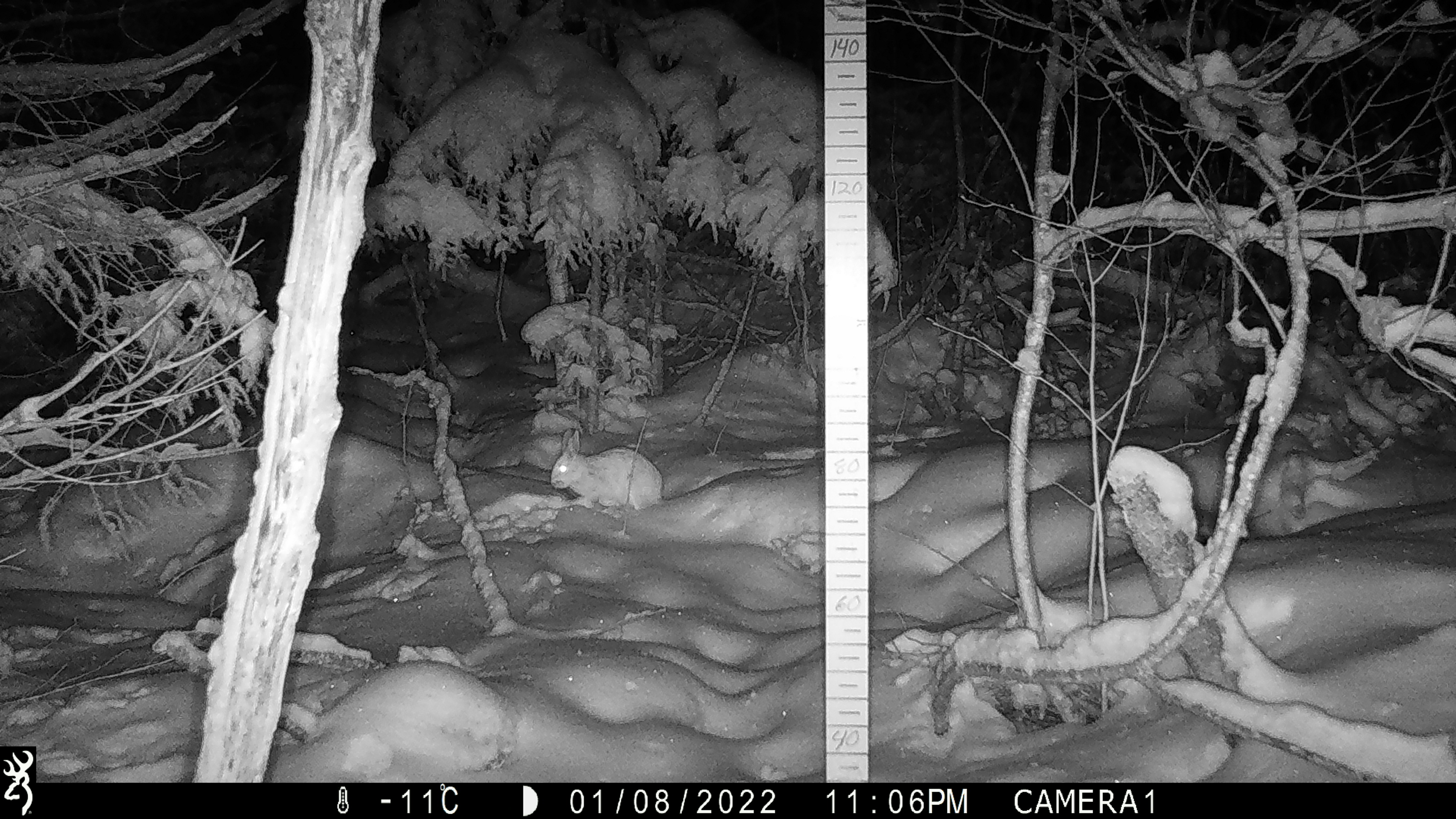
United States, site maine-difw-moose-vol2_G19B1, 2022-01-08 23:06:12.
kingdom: Animalia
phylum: Chordata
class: Mammalia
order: Lagomorpha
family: Leporidae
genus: Lepus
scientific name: Lepus americanus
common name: snowshoe hare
Snowshoe hare (Lepus americanus).